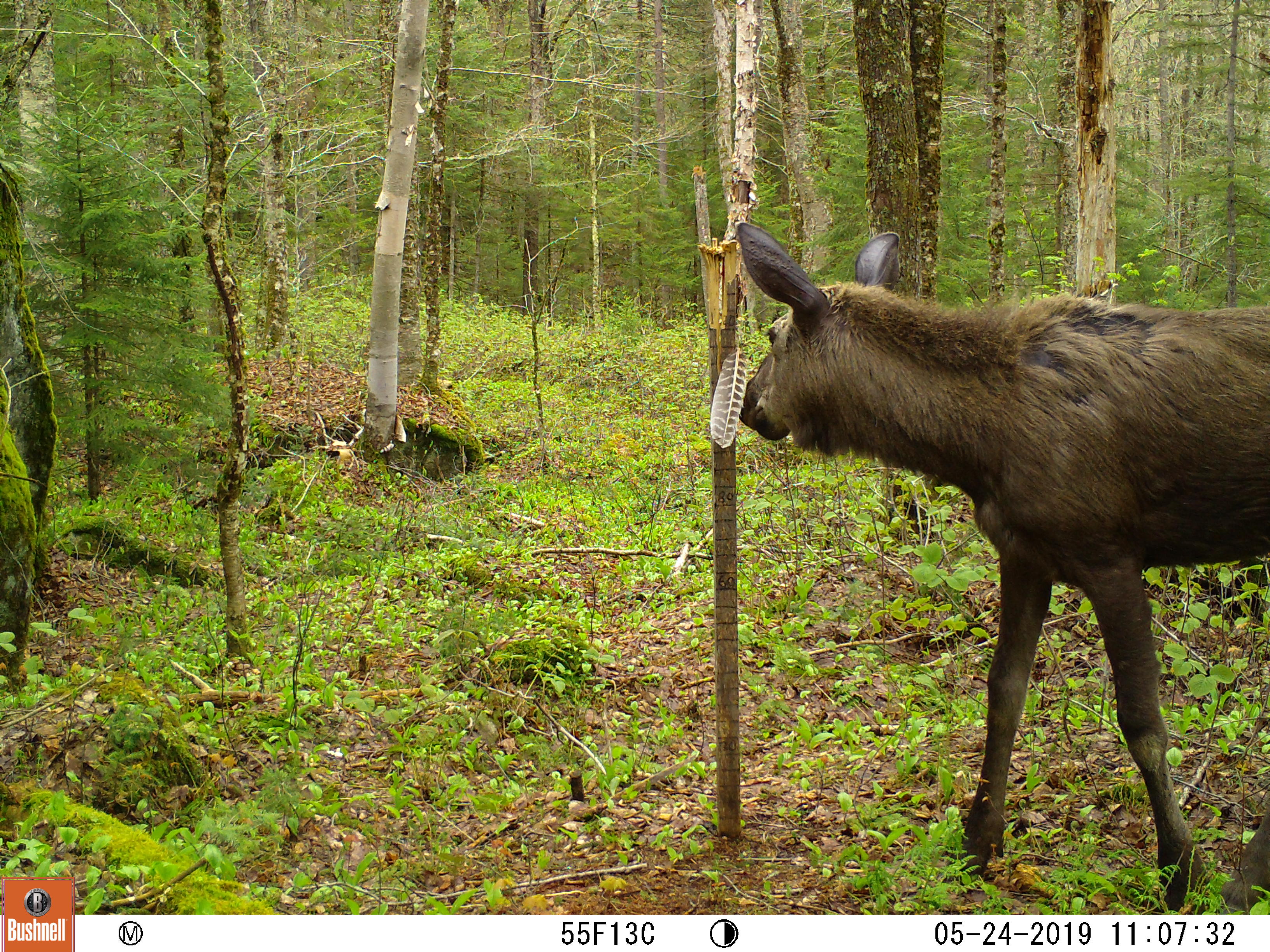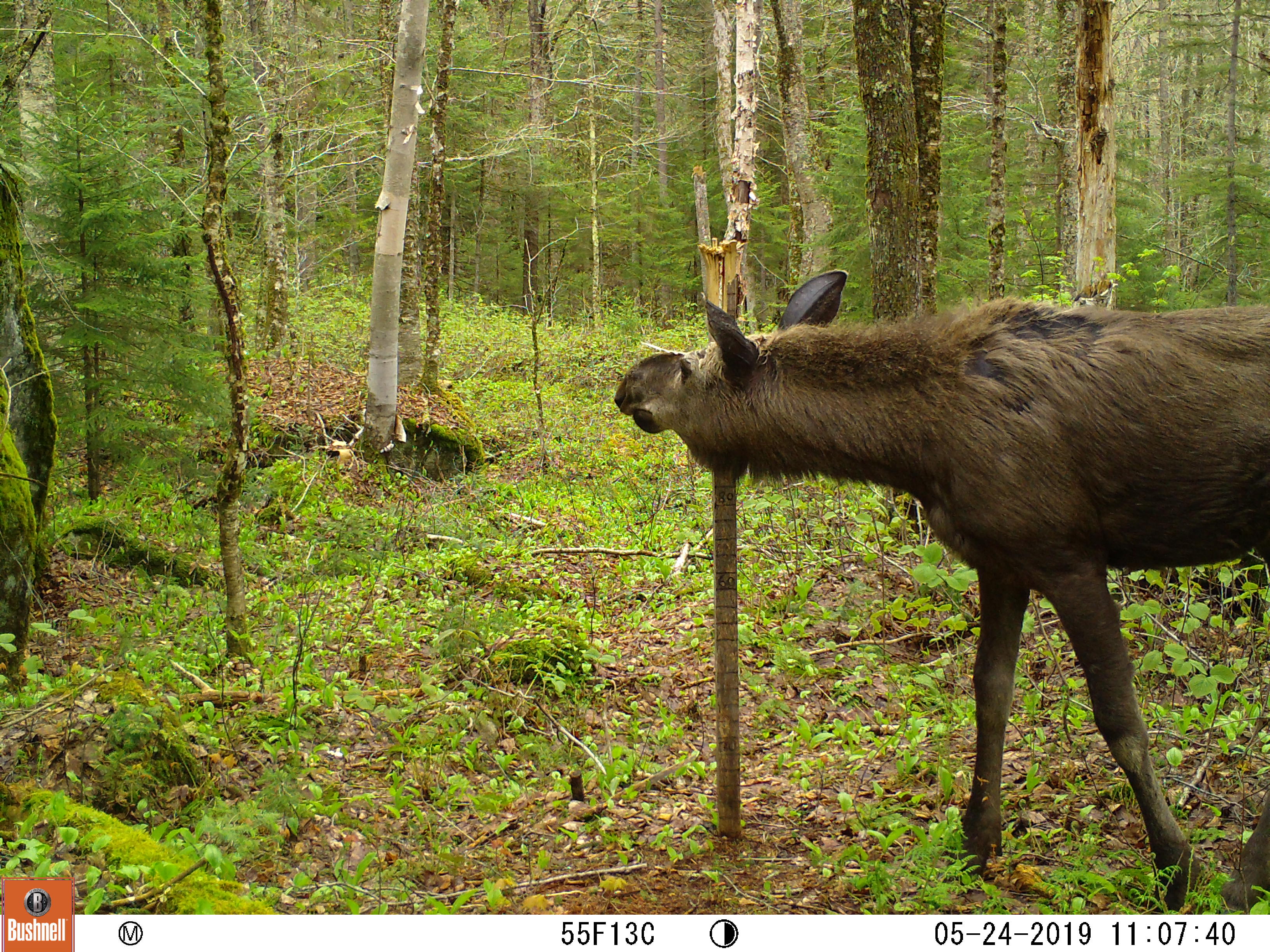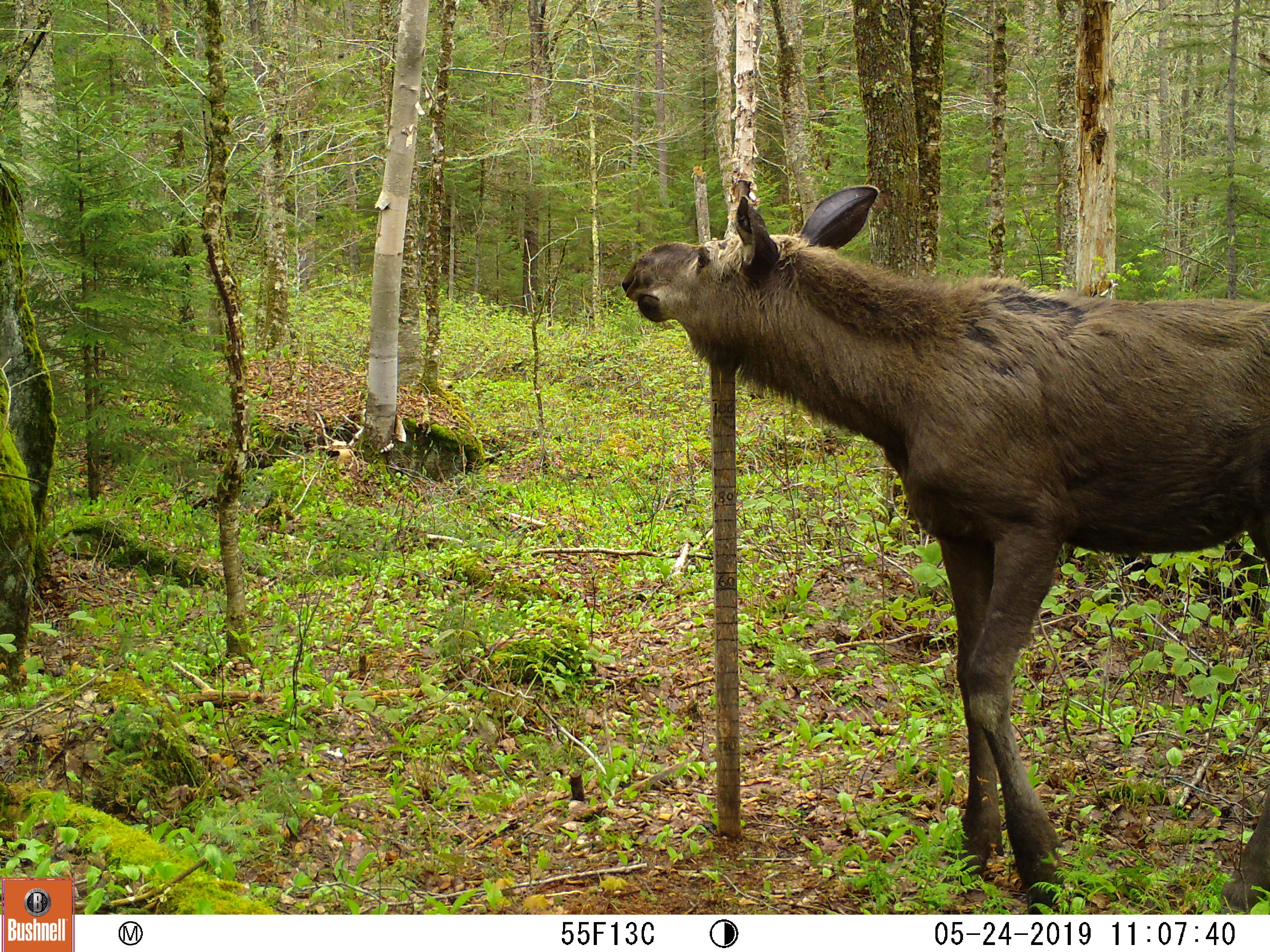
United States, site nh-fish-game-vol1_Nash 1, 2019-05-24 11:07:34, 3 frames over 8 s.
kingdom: Animalia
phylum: Chordata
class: Mammalia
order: Artiodactyla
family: Cervidae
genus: Alces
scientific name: Alces alces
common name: moose